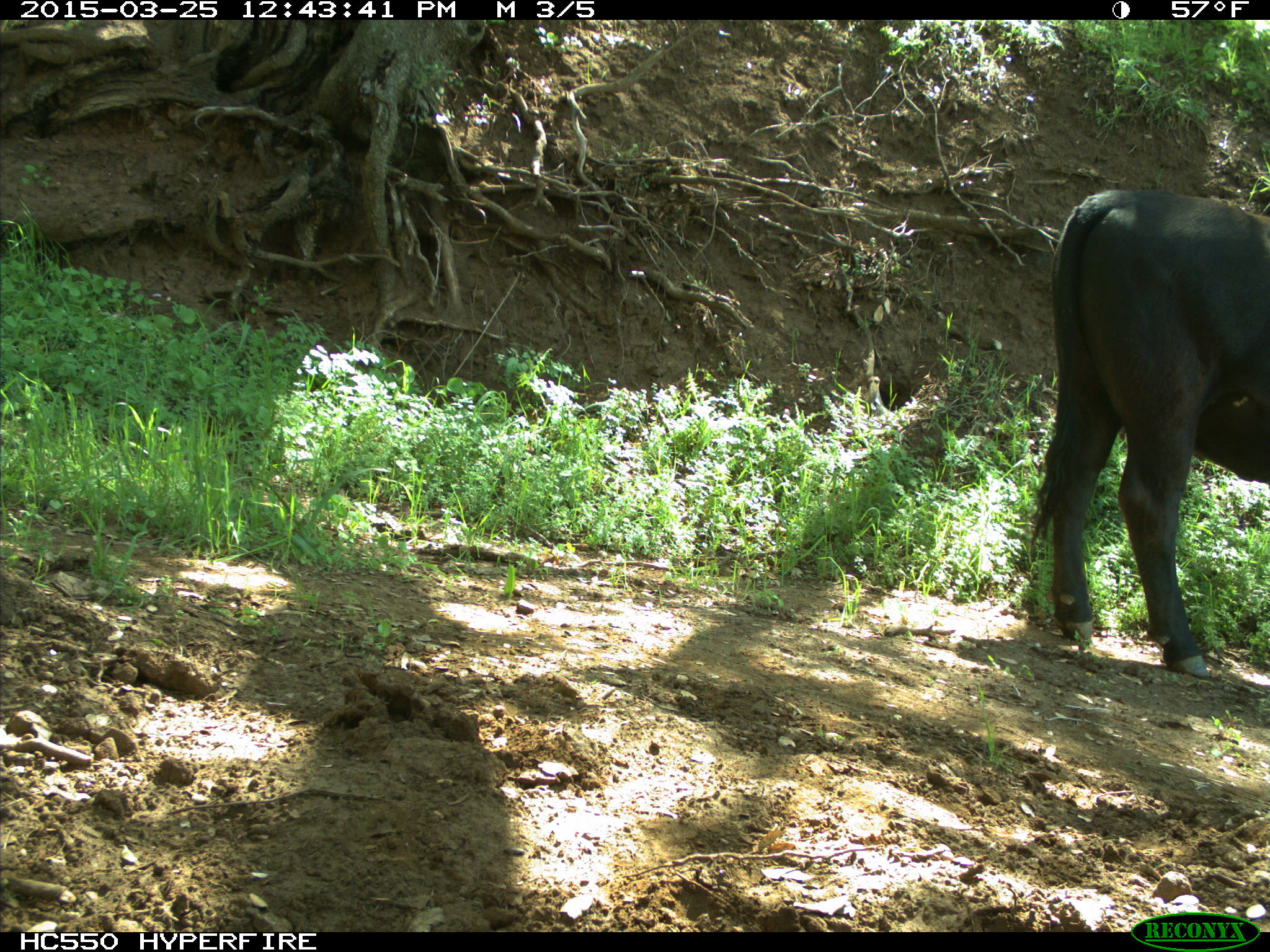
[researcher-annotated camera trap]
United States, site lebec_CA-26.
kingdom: Animalia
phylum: Chordata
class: Mammalia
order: Artiodactyla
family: Bovidae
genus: Bos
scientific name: Bos taurus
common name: domestic cow